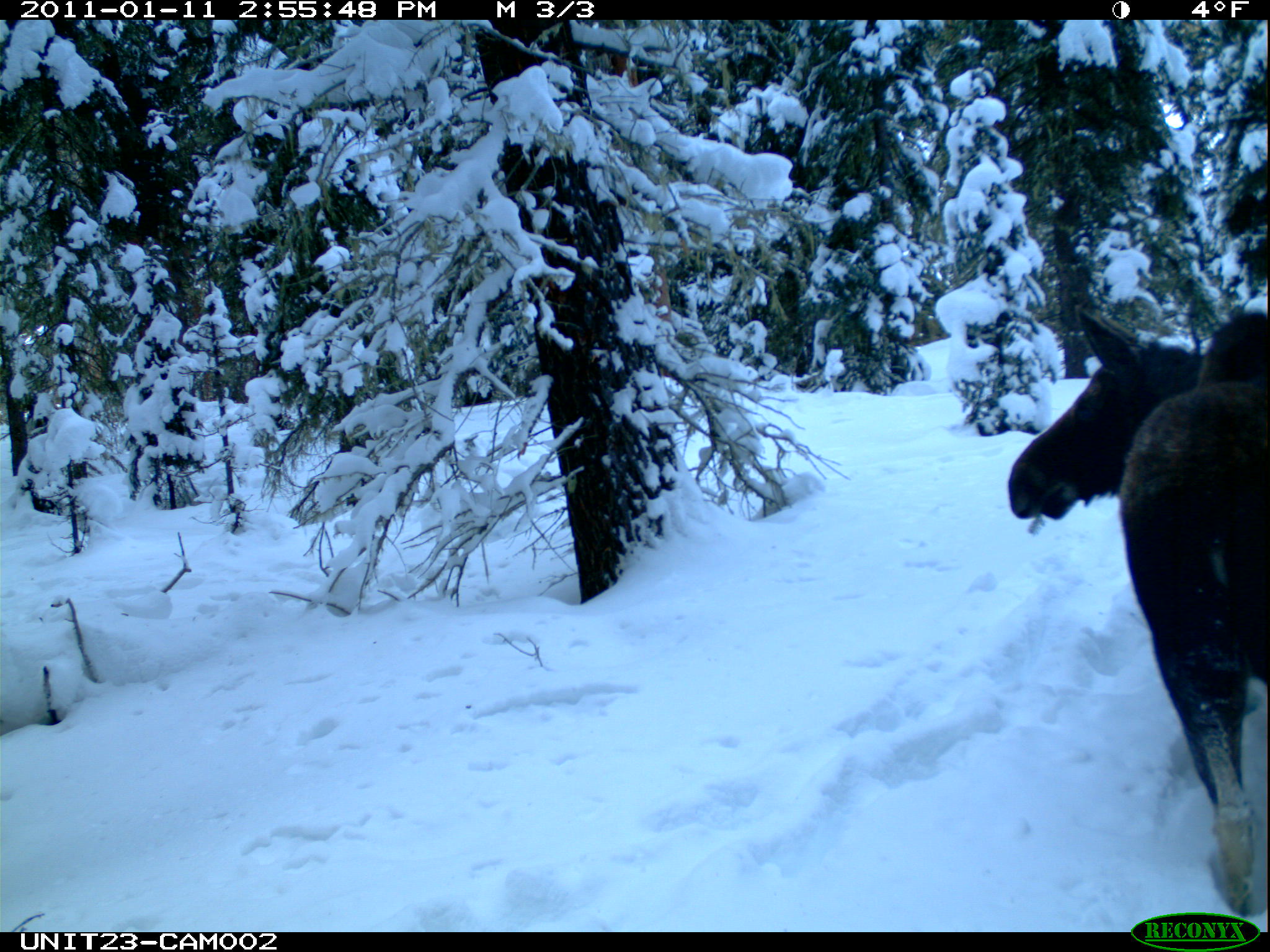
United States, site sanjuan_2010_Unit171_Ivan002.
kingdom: Animalia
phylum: Chordata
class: Mammalia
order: Artiodactyla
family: Cervidae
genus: Alces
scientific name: Alces alces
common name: moose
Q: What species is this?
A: Alces alces (moose).